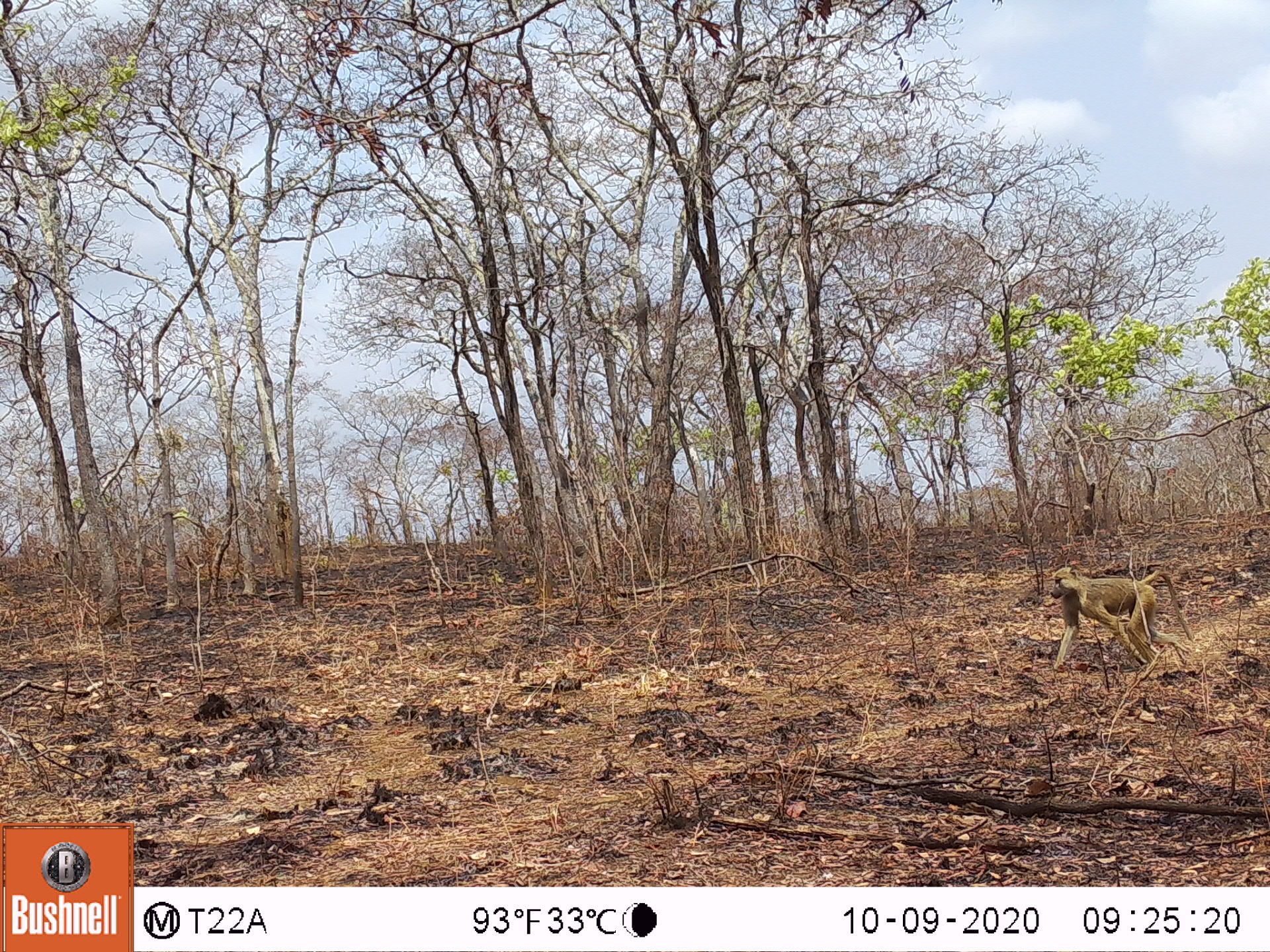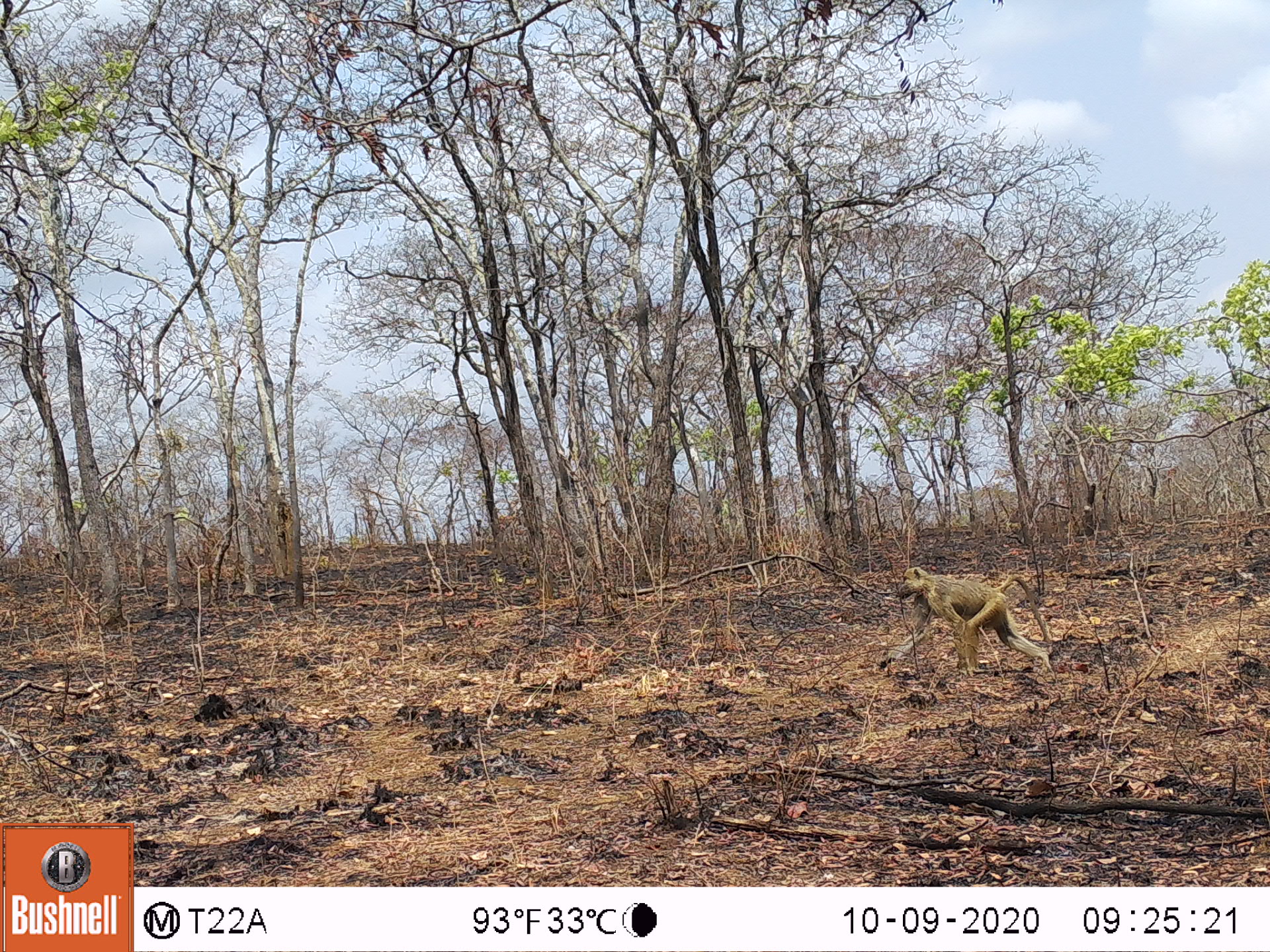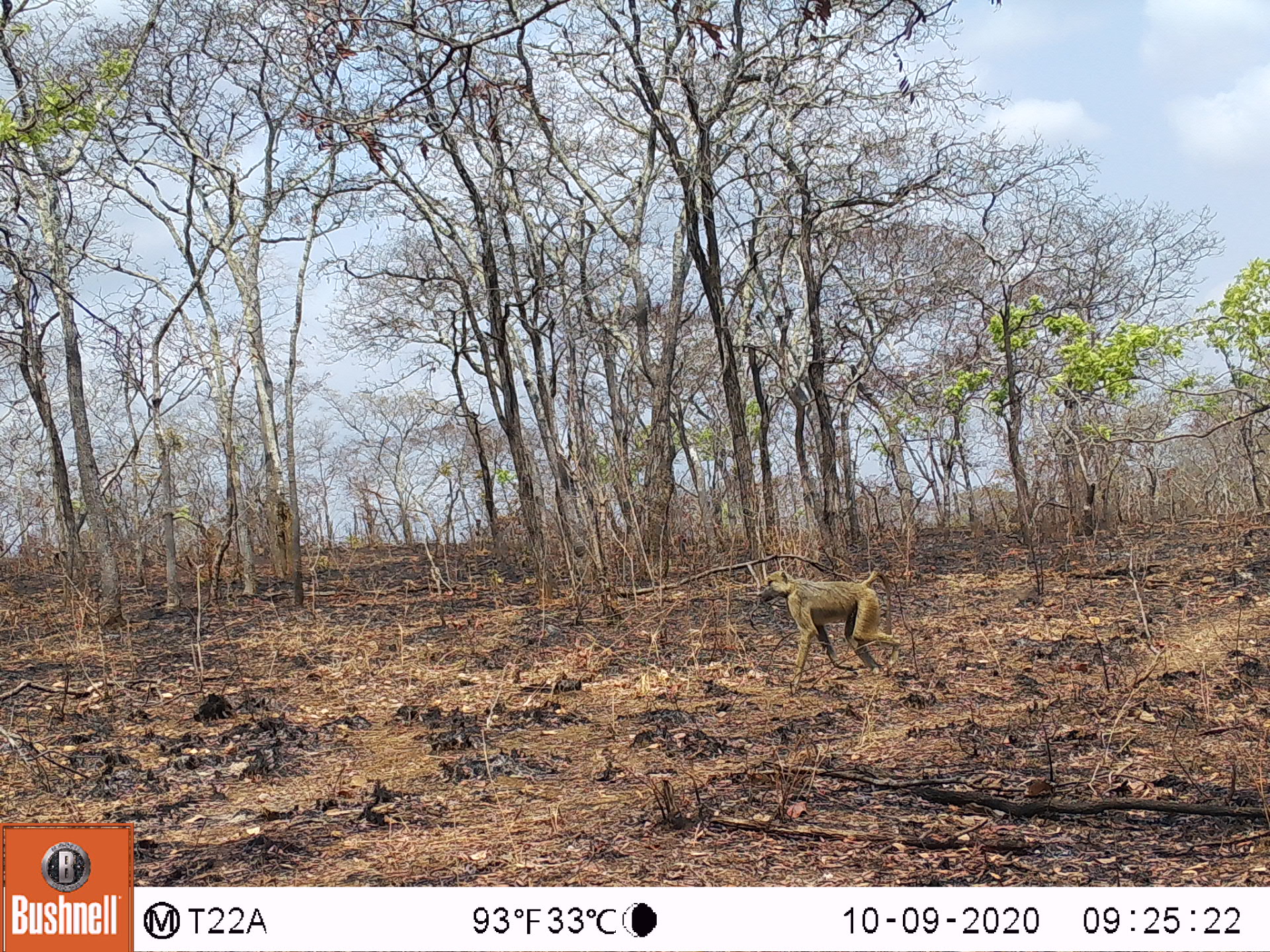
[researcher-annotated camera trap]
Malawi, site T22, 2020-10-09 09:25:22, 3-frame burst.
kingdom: Animalia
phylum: Chordata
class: Mammalia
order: Primates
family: Cercopithecidae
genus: Papio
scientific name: Papio cynocephalus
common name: yellow baboon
Yellow baboon (Papio cynocephalus), count 1.